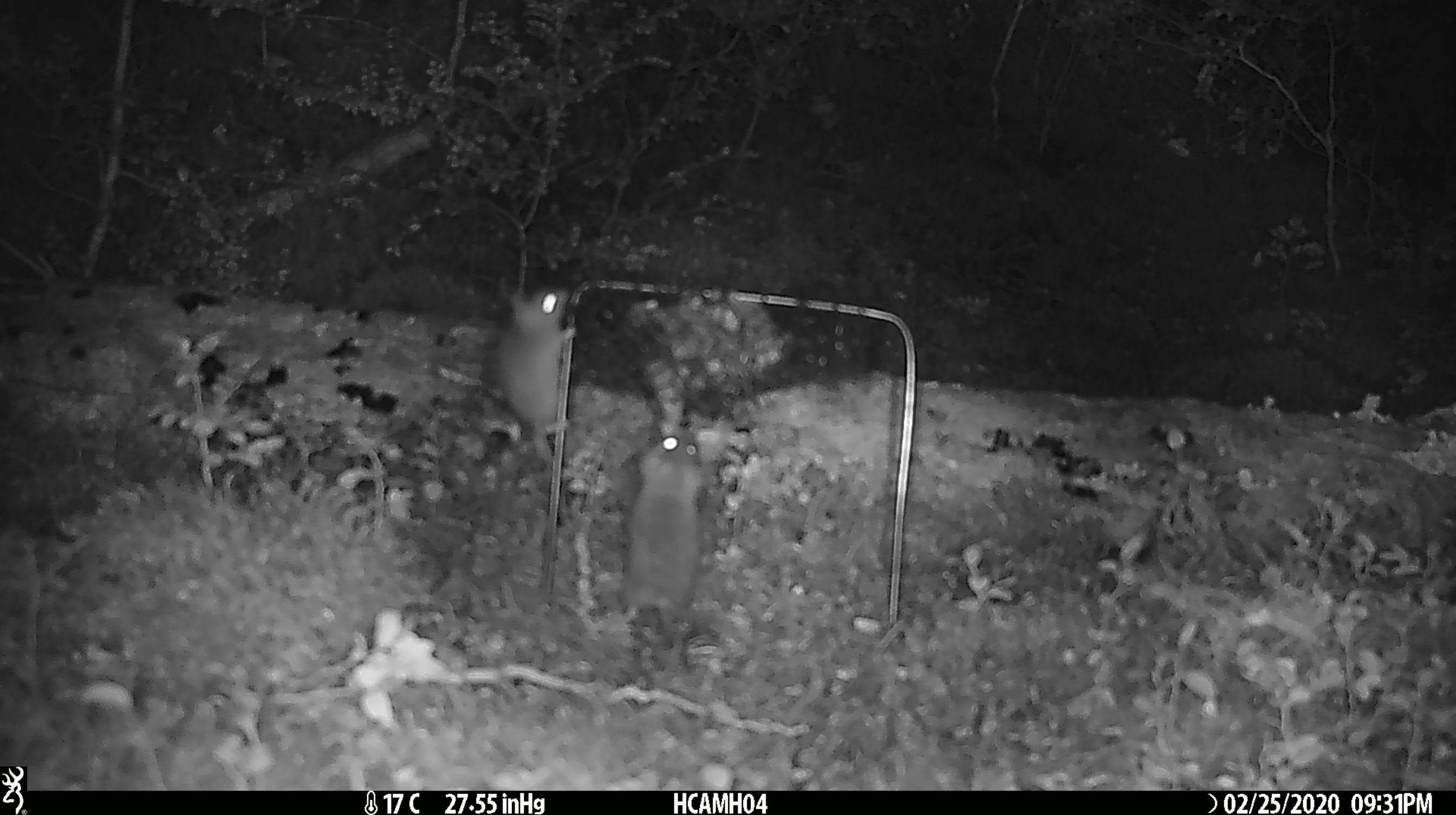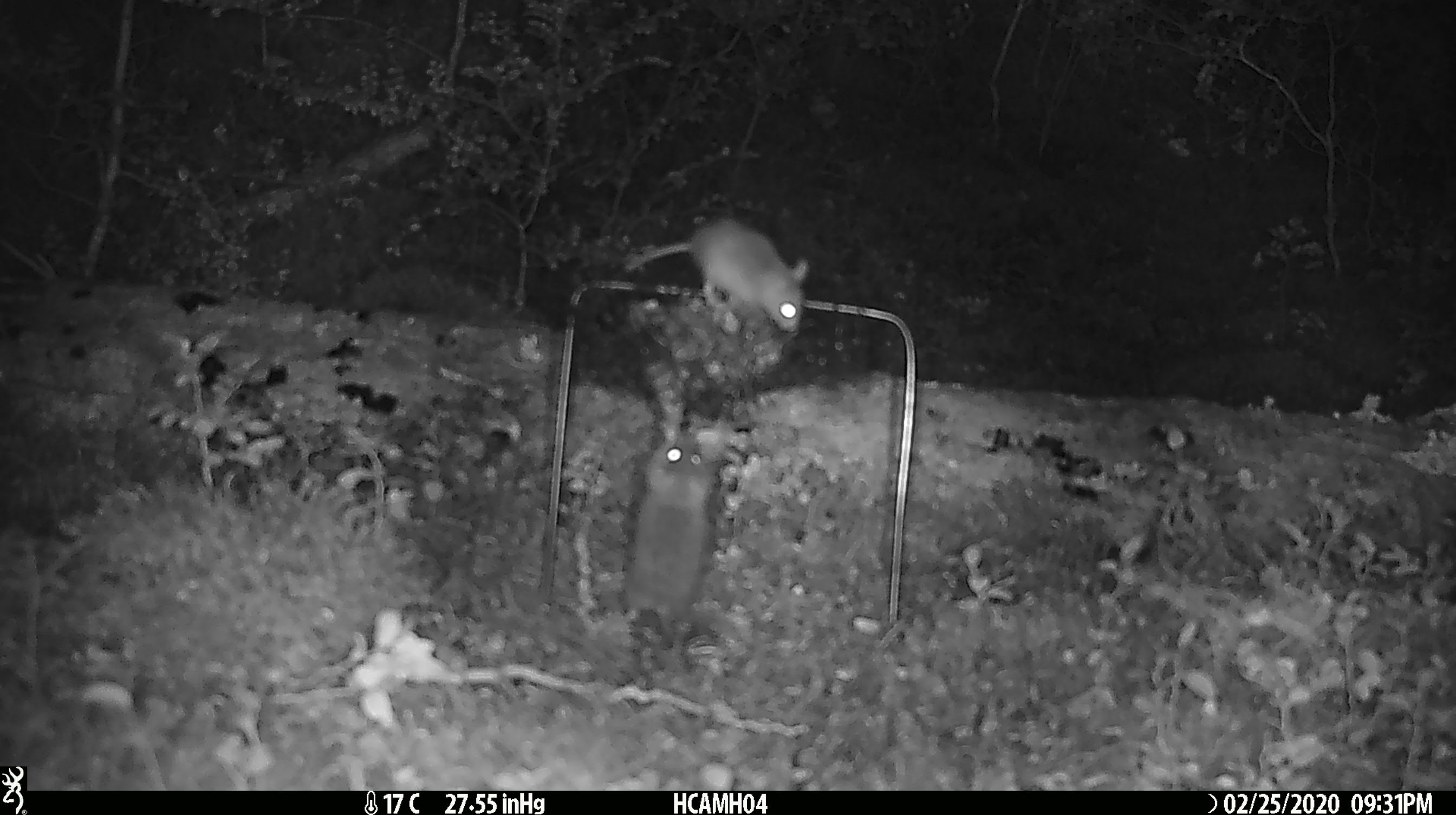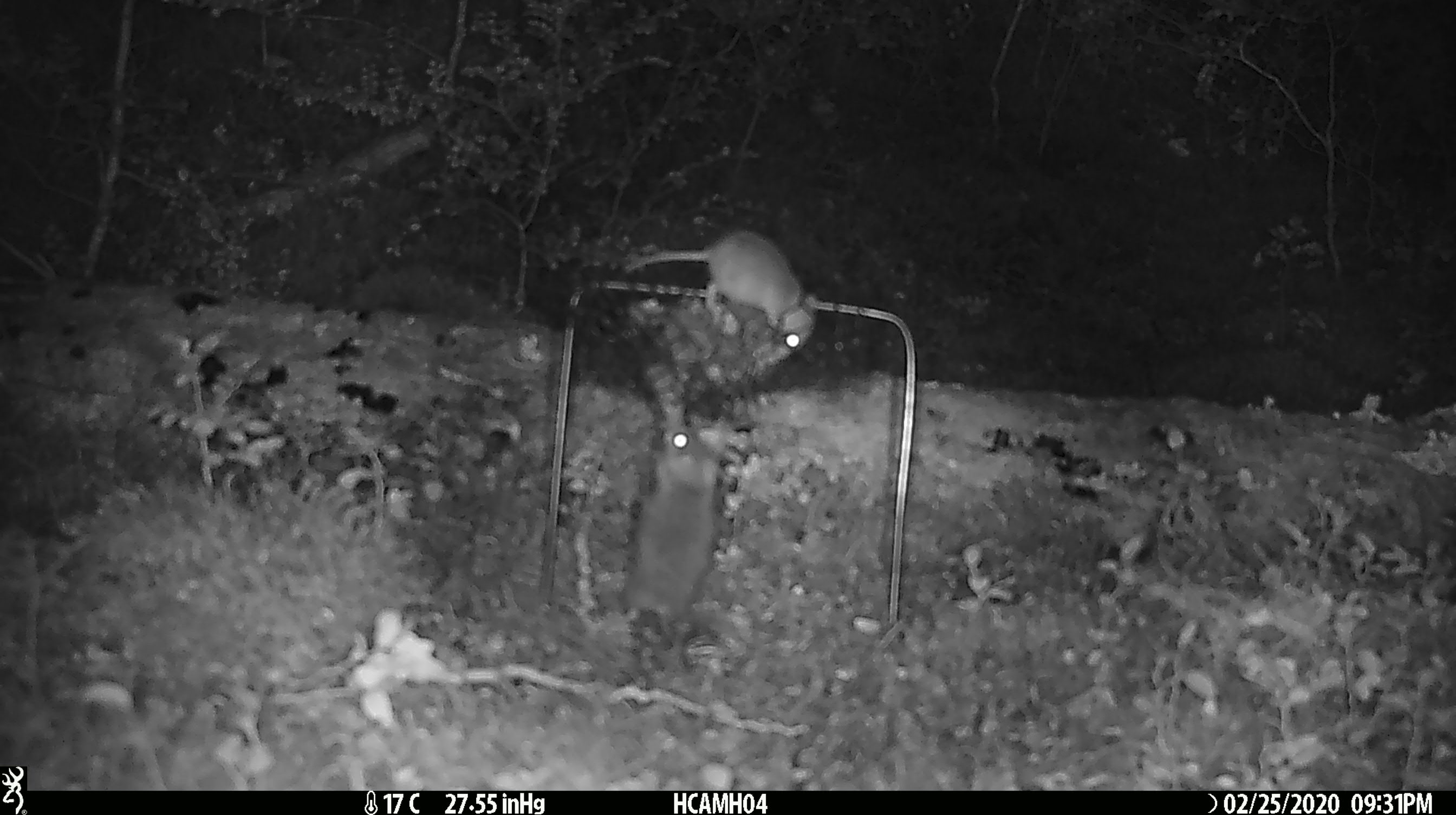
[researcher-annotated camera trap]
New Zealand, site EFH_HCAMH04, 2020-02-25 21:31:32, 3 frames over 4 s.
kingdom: Animalia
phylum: Chordata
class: Mammalia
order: Rodentia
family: Muridae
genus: Mus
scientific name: Mus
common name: mouse